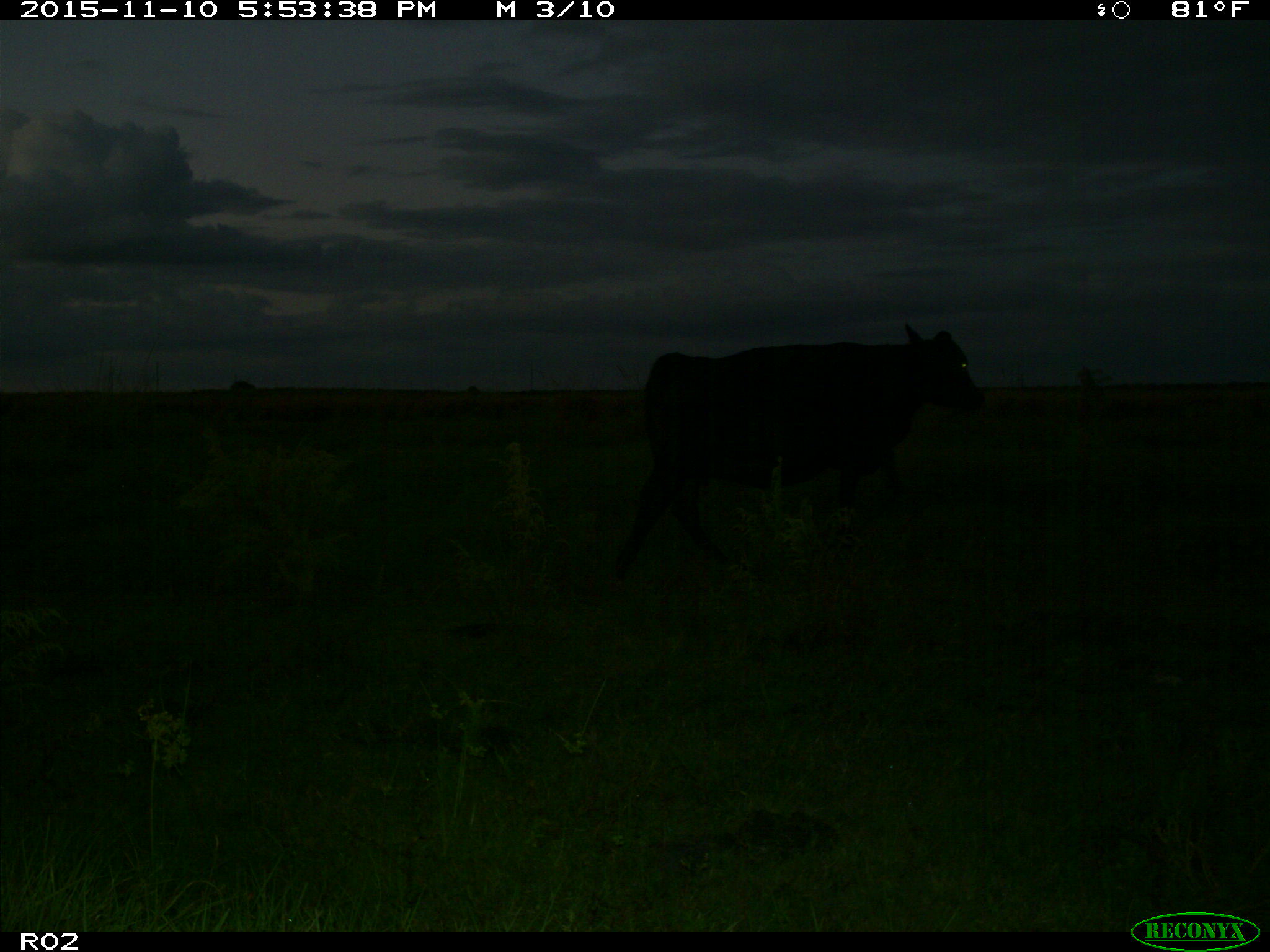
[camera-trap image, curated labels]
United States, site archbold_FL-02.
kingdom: Animalia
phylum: Chordata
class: Mammalia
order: Artiodactyla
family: Bovidae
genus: Bos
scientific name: Bos taurus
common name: domestic cow